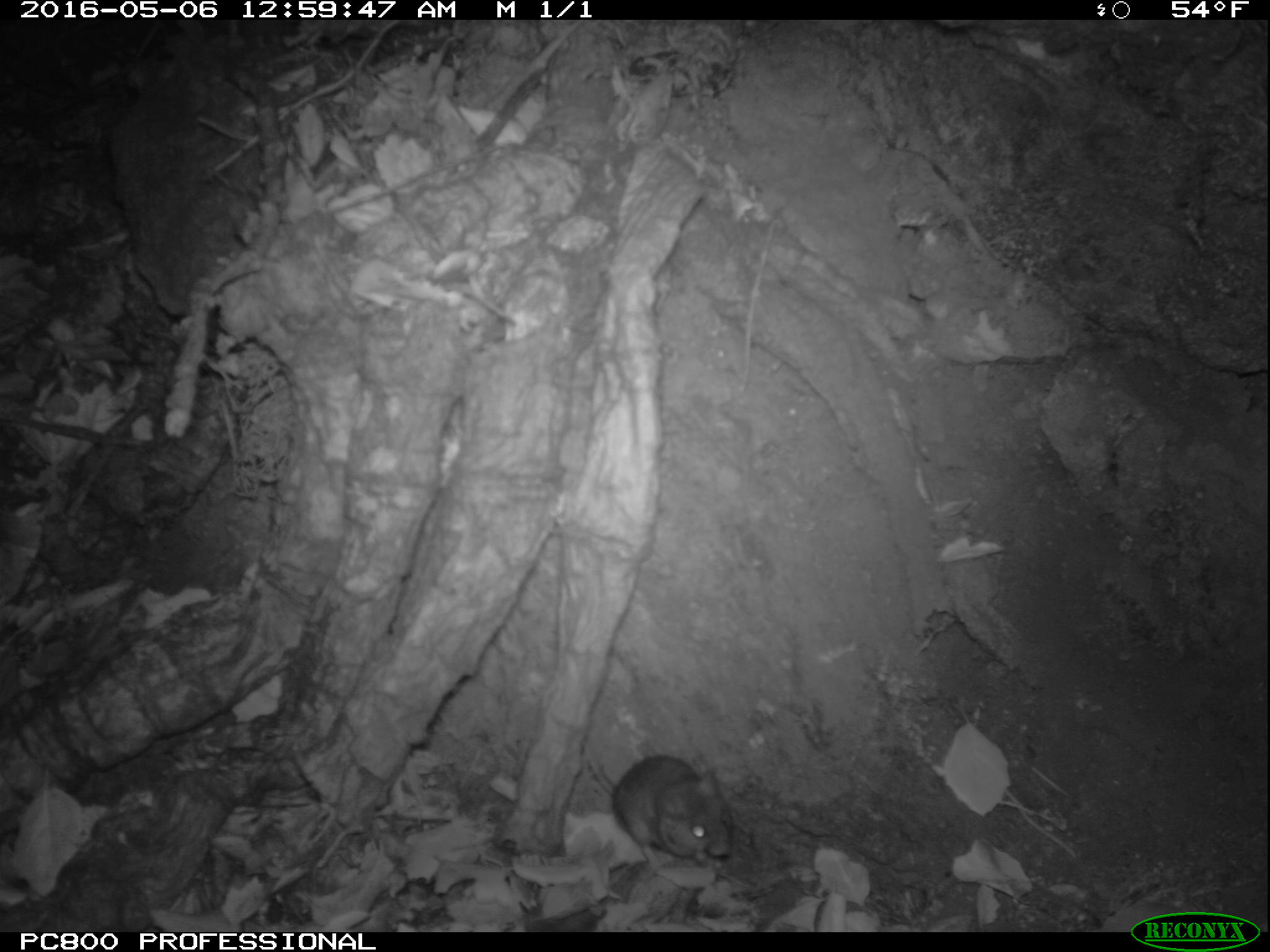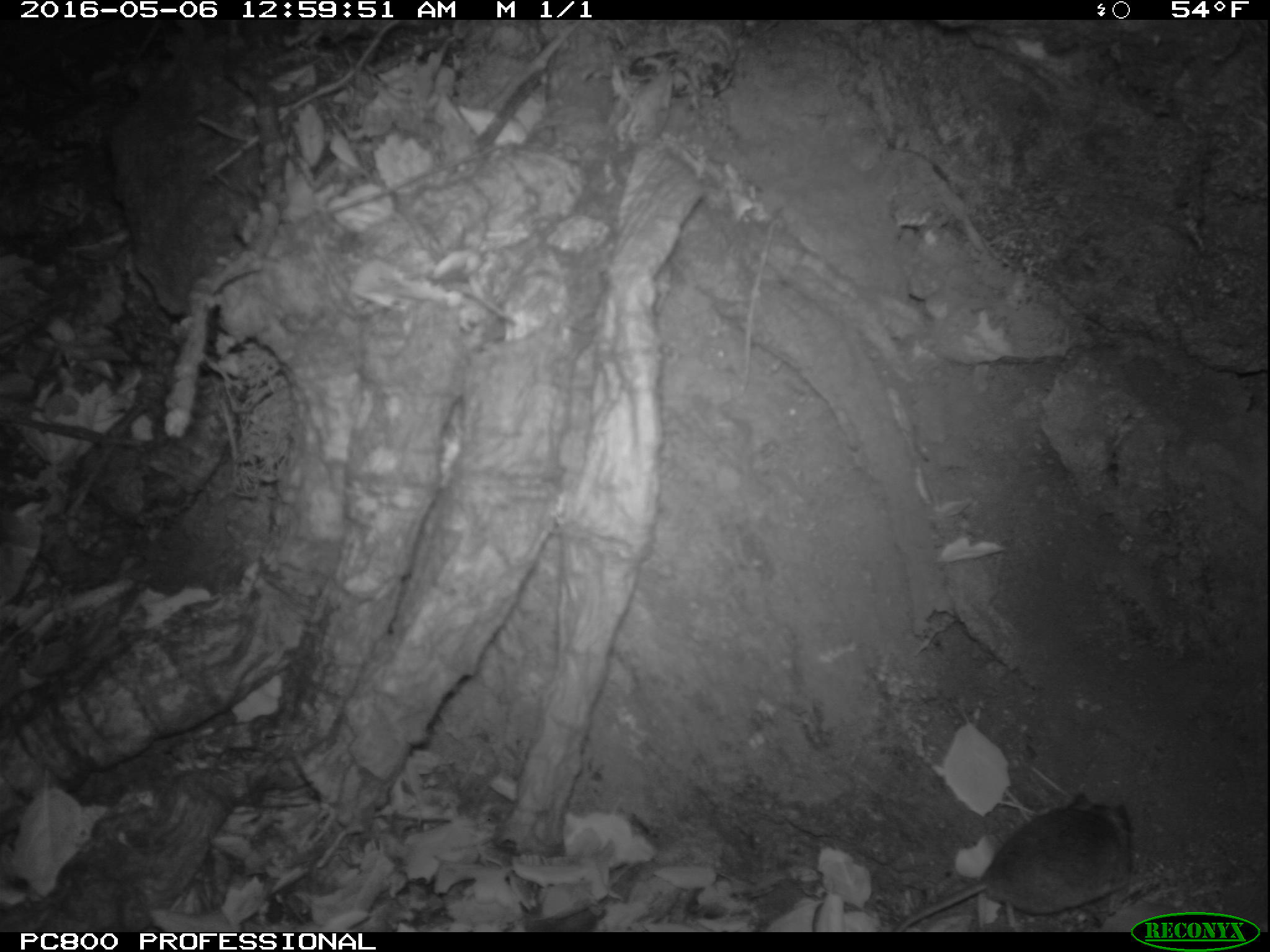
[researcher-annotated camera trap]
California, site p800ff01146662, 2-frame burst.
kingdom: Animalia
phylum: Chordata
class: Mammalia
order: Rodentia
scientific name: Rodentia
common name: rodent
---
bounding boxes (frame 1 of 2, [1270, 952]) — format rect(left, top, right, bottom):
rodent: rect(582, 735, 734, 870)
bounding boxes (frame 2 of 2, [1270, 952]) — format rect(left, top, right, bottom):
rodent: rect(889, 788, 1139, 932)